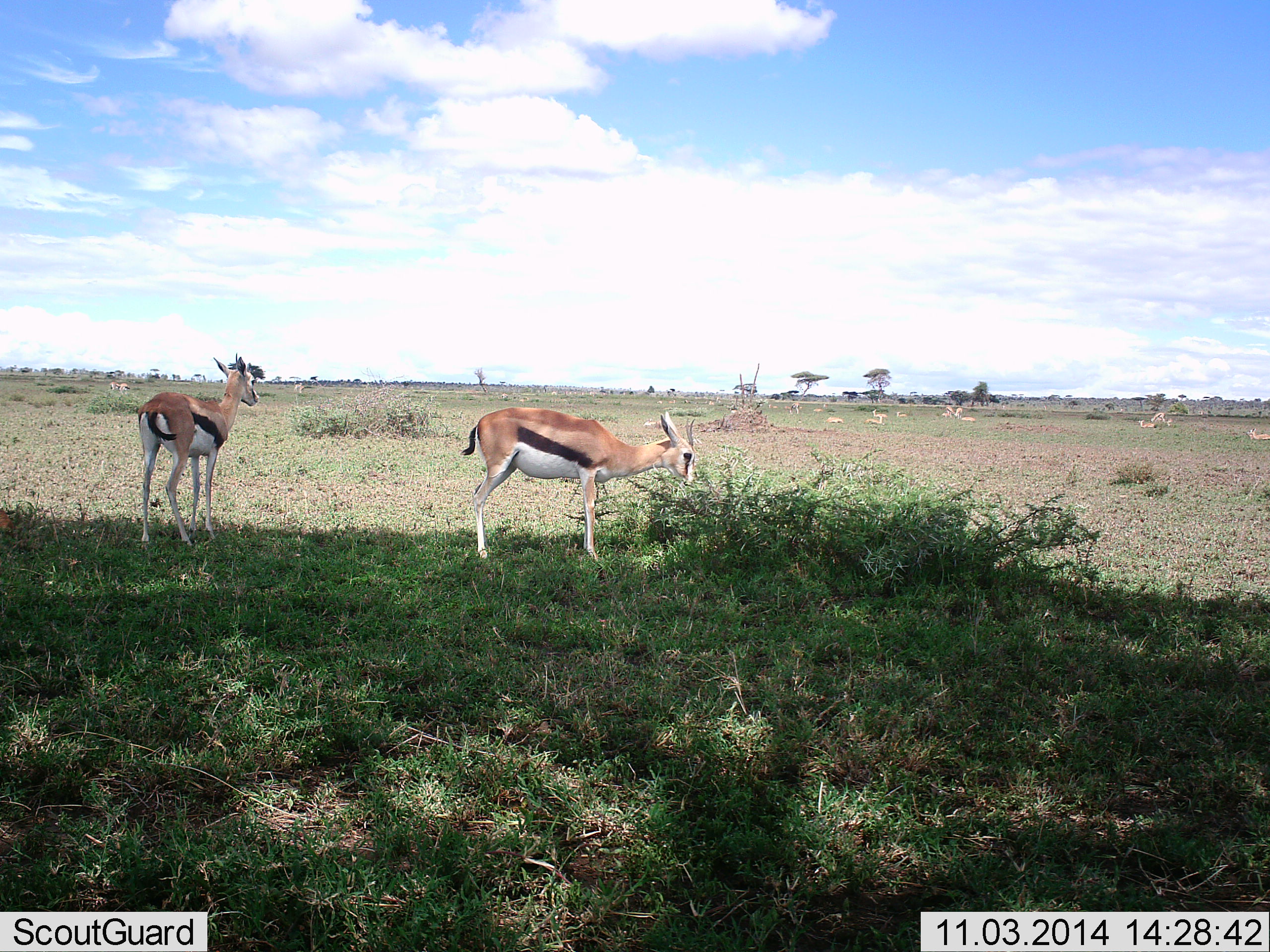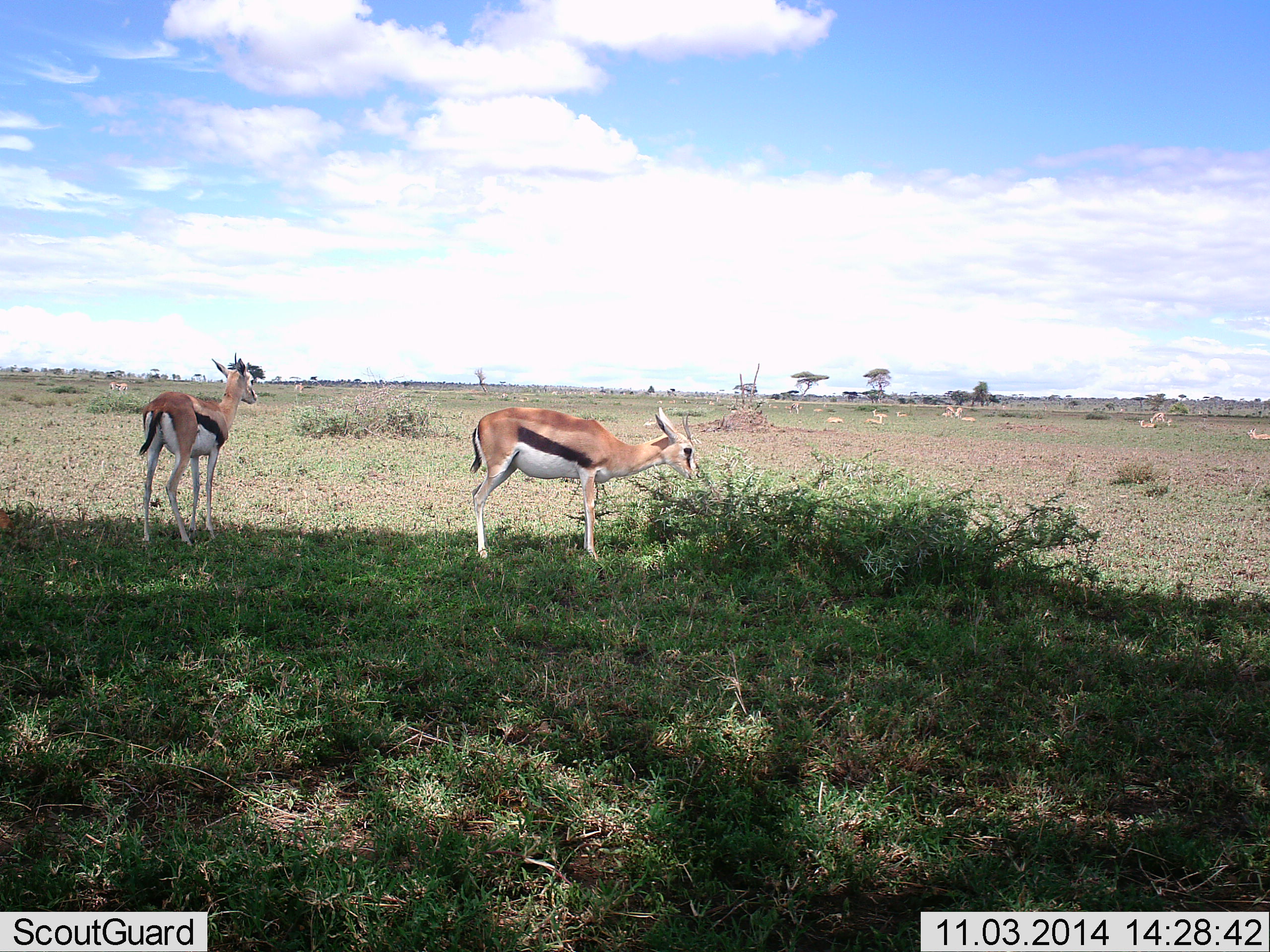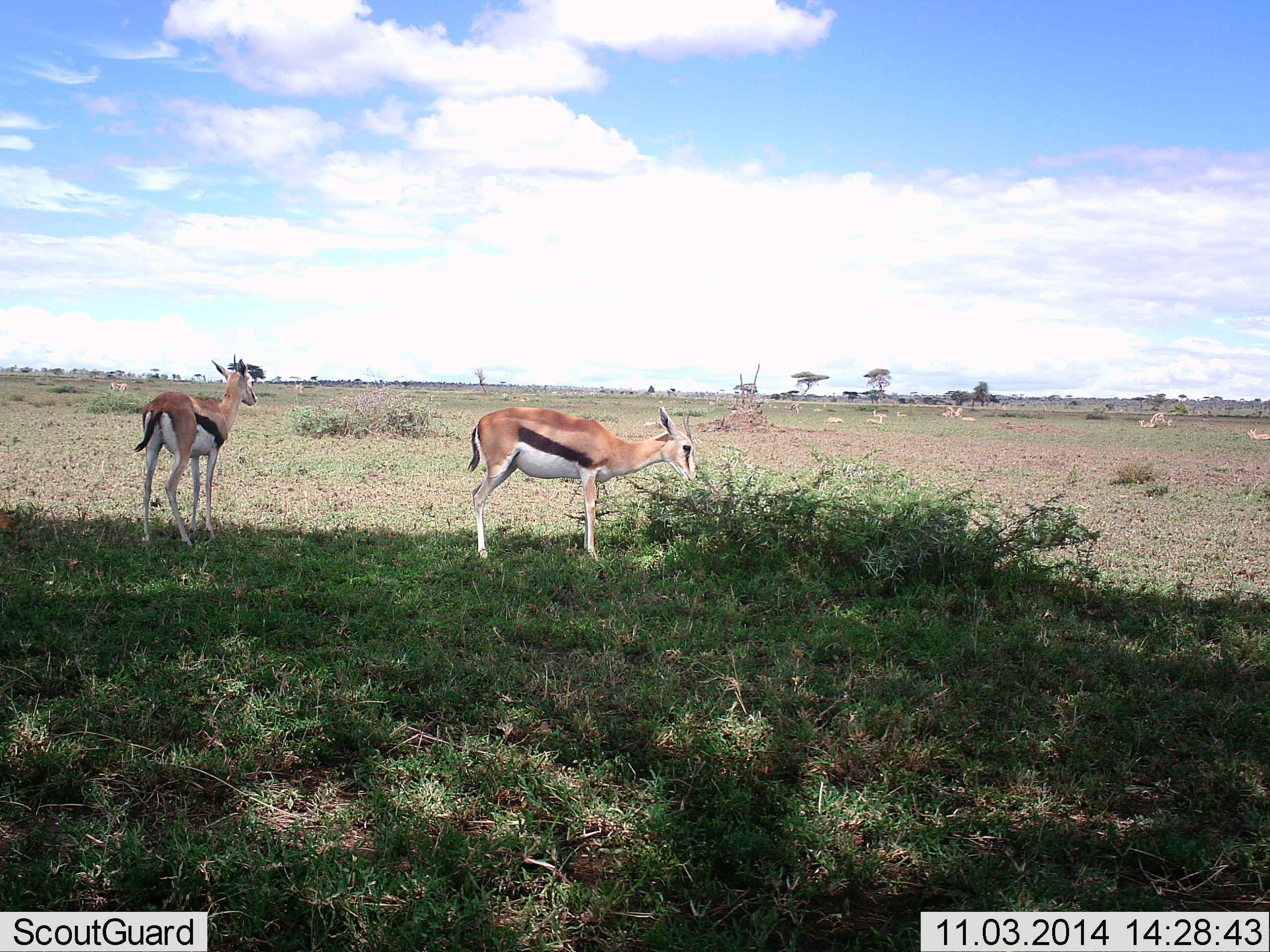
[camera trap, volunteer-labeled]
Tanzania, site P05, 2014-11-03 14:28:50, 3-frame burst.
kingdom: Animalia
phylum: Chordata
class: Mammalia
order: Artiodactyla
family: Bovidae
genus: Eudorcas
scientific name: Eudorcas thomsonii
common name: thomson's gazelle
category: gazellethomsons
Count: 2.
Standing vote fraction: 60%.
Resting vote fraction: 10%.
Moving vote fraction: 20%.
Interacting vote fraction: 0%.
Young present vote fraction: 0%.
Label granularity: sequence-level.